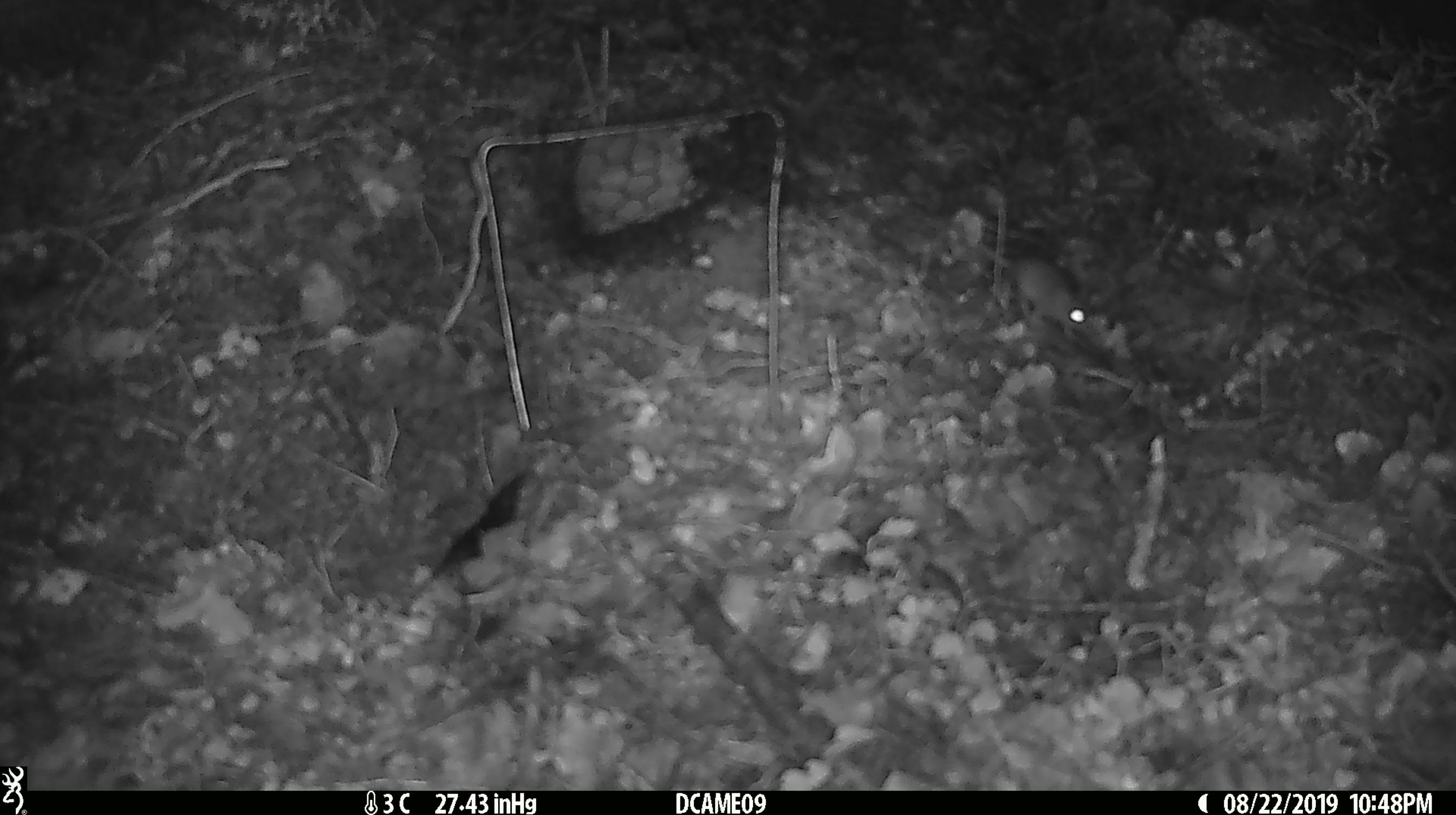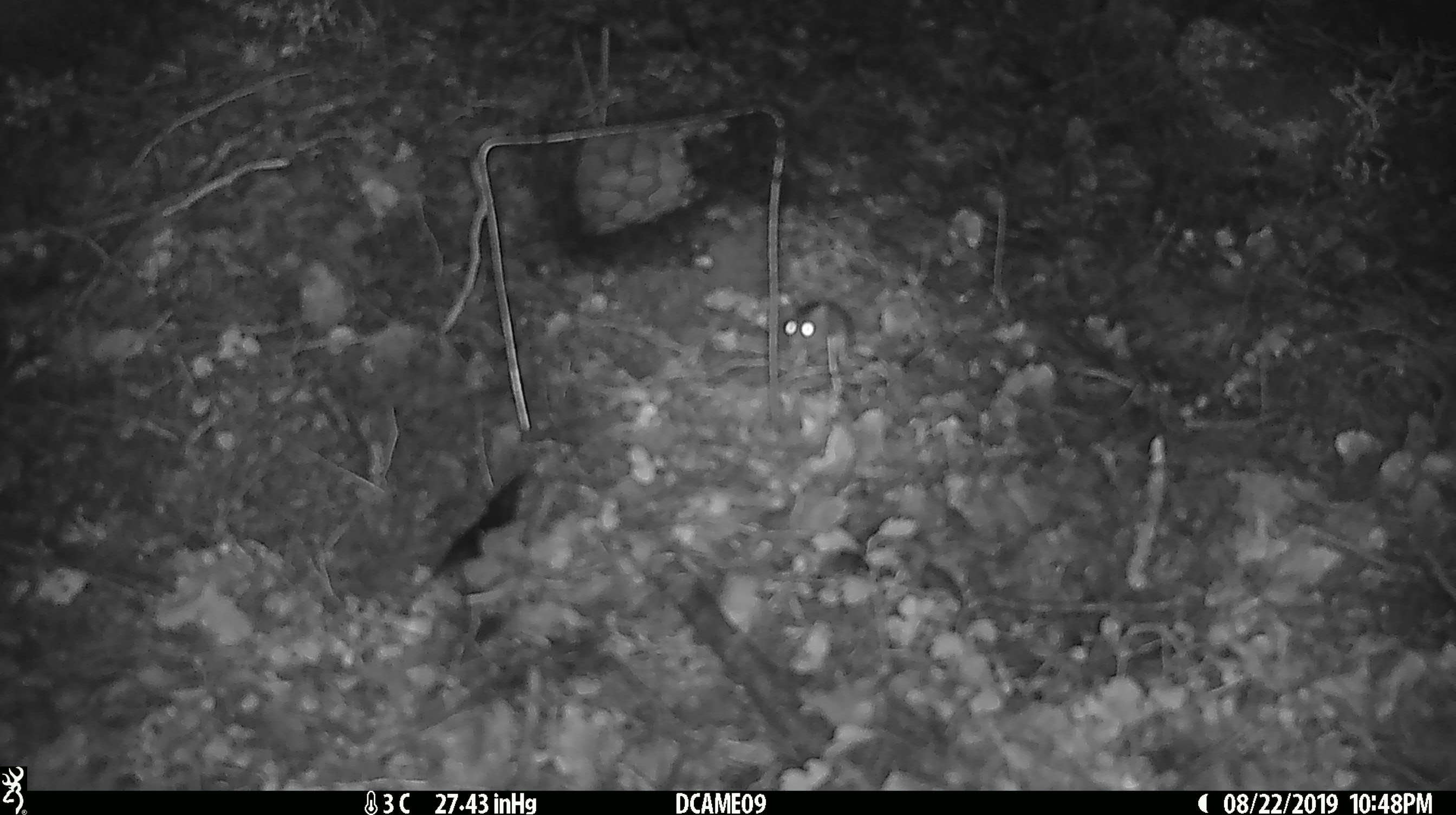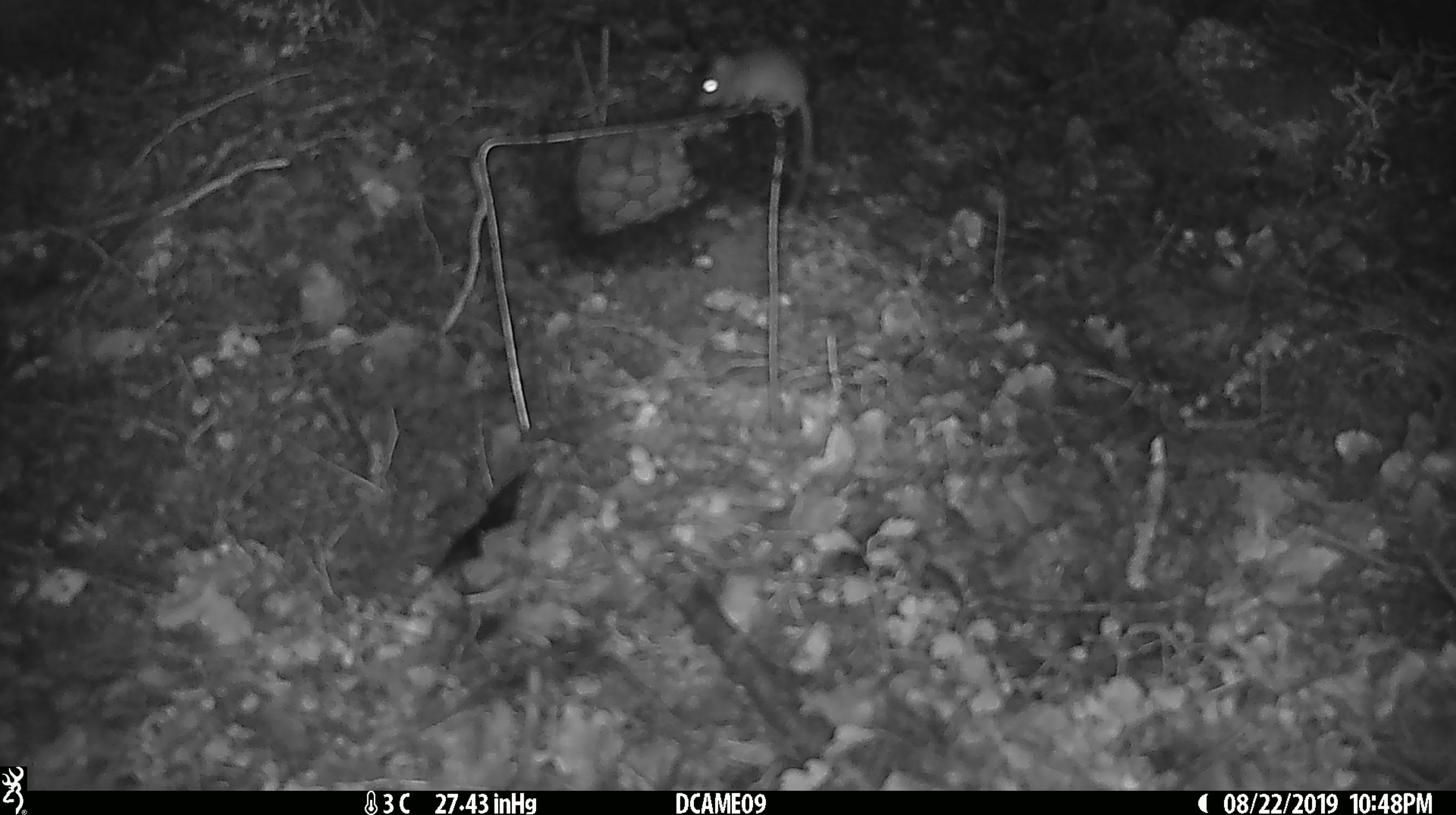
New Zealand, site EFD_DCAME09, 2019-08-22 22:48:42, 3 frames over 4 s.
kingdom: Animalia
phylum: Chordata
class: Mammalia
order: Rodentia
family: Muridae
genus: Mus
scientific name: Mus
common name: mouse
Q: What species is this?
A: Mouse (Mus).